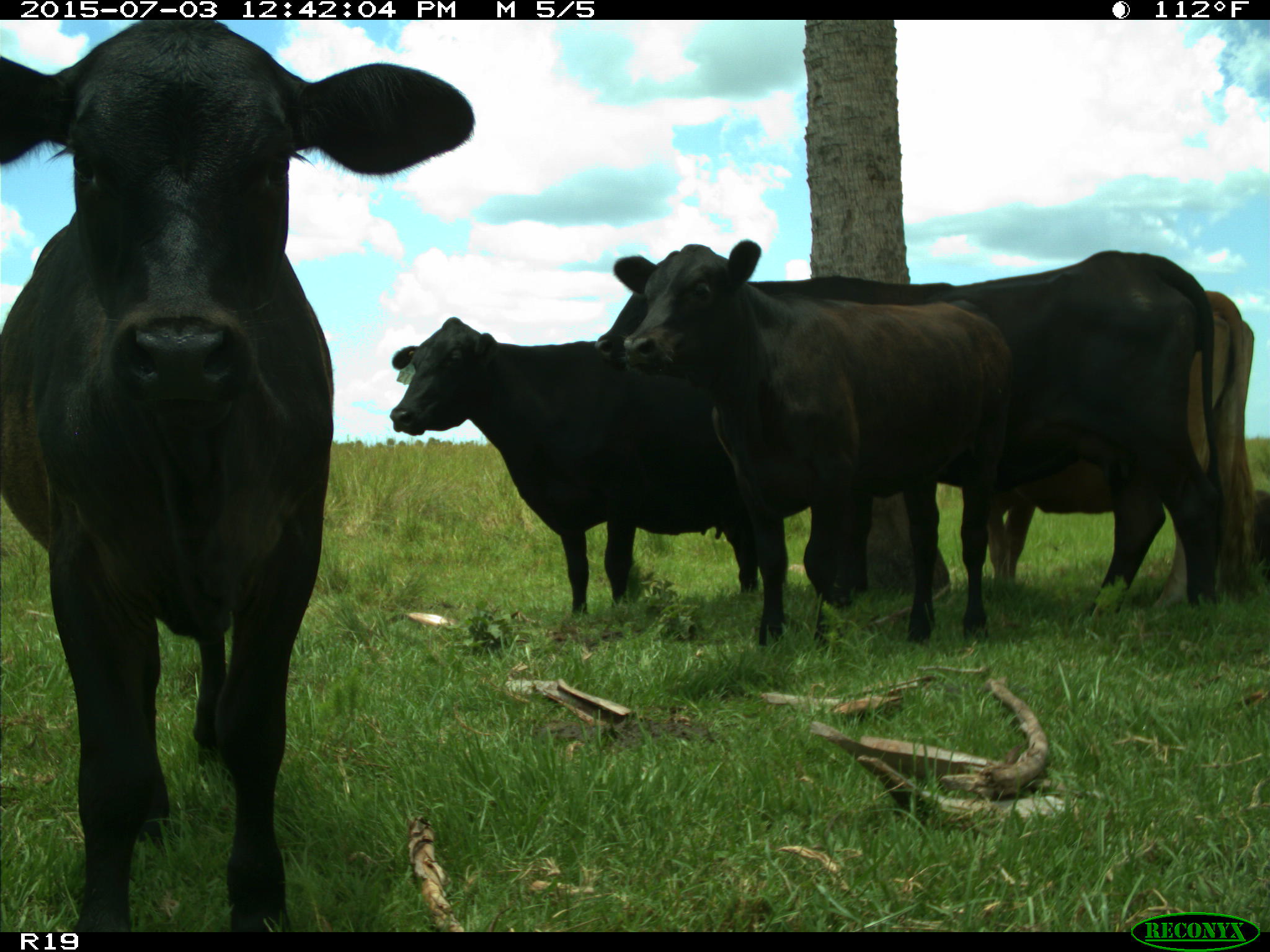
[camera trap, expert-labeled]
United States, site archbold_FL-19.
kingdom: Animalia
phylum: Chordata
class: Mammalia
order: Artiodactyla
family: Bovidae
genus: Bos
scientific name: Bos taurus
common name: domestic cow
Bos taurus (domestic cow).